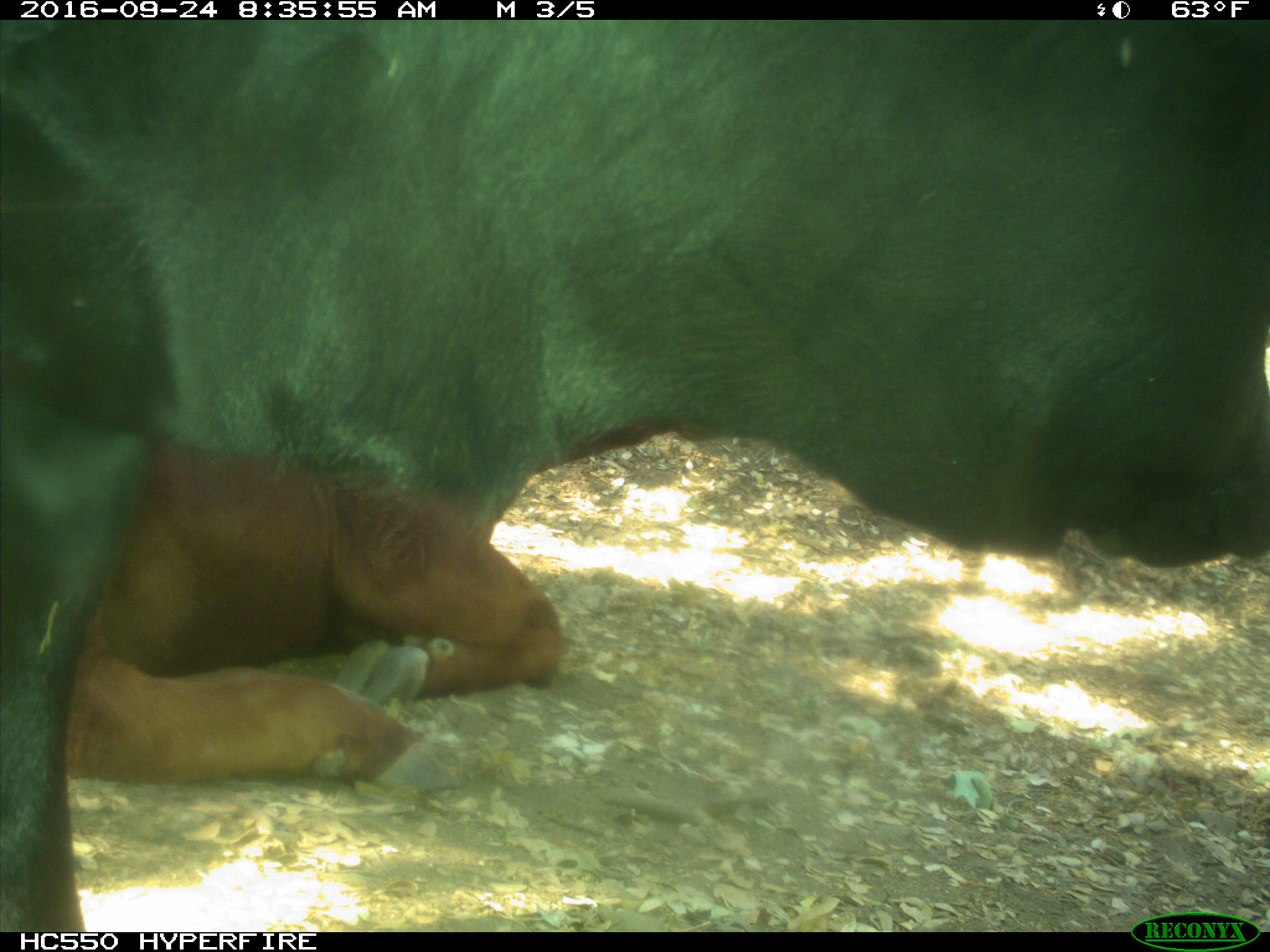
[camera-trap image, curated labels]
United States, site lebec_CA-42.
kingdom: Animalia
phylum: Chordata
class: Mammalia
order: Artiodactyla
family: Bovidae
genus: Bos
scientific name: Bos taurus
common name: domestic cow